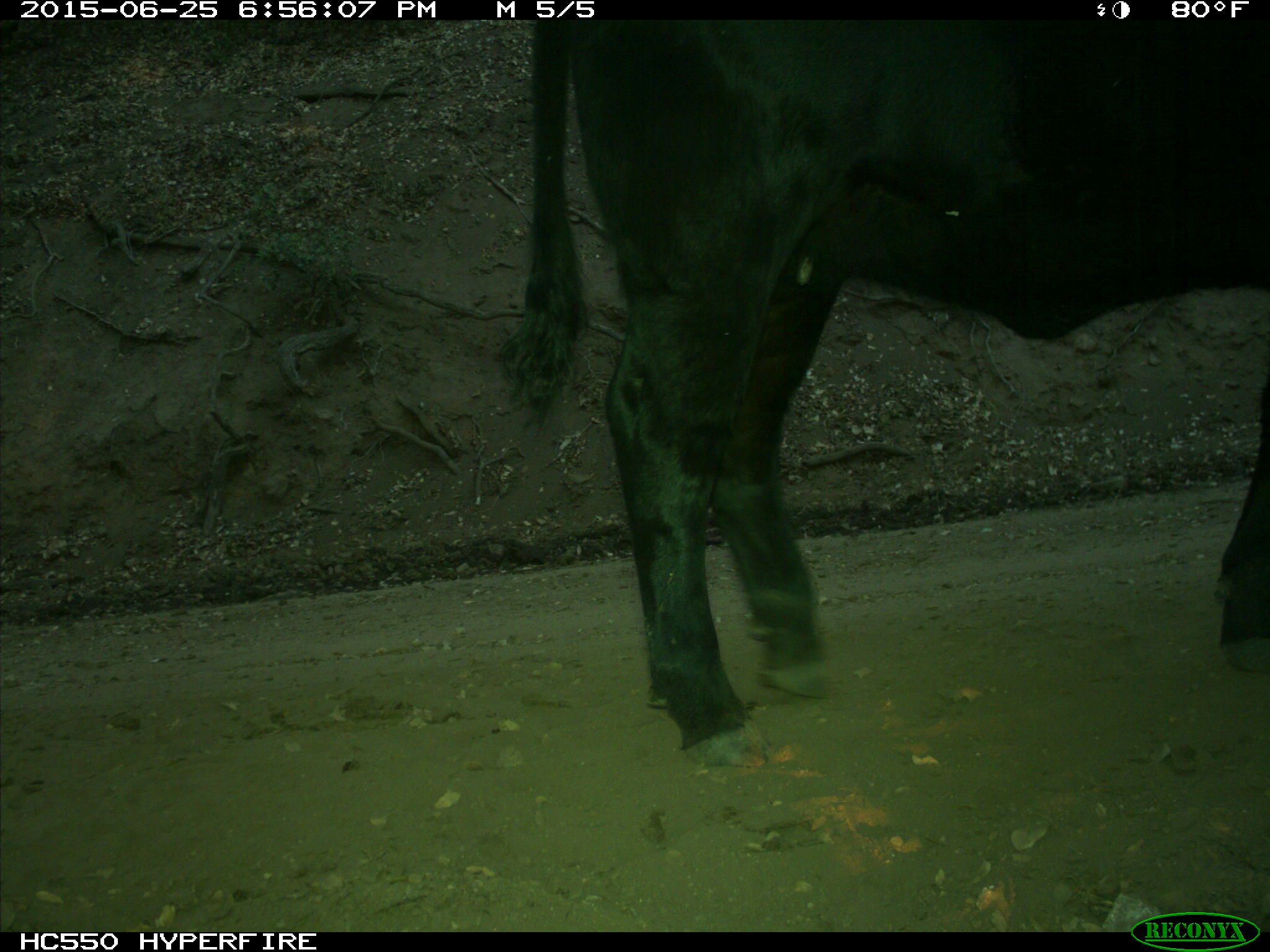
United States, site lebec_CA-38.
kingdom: Animalia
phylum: Chordata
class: Mammalia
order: Artiodactyla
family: Bovidae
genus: Bos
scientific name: Bos taurus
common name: domestic cow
Bos taurus (domestic cow).